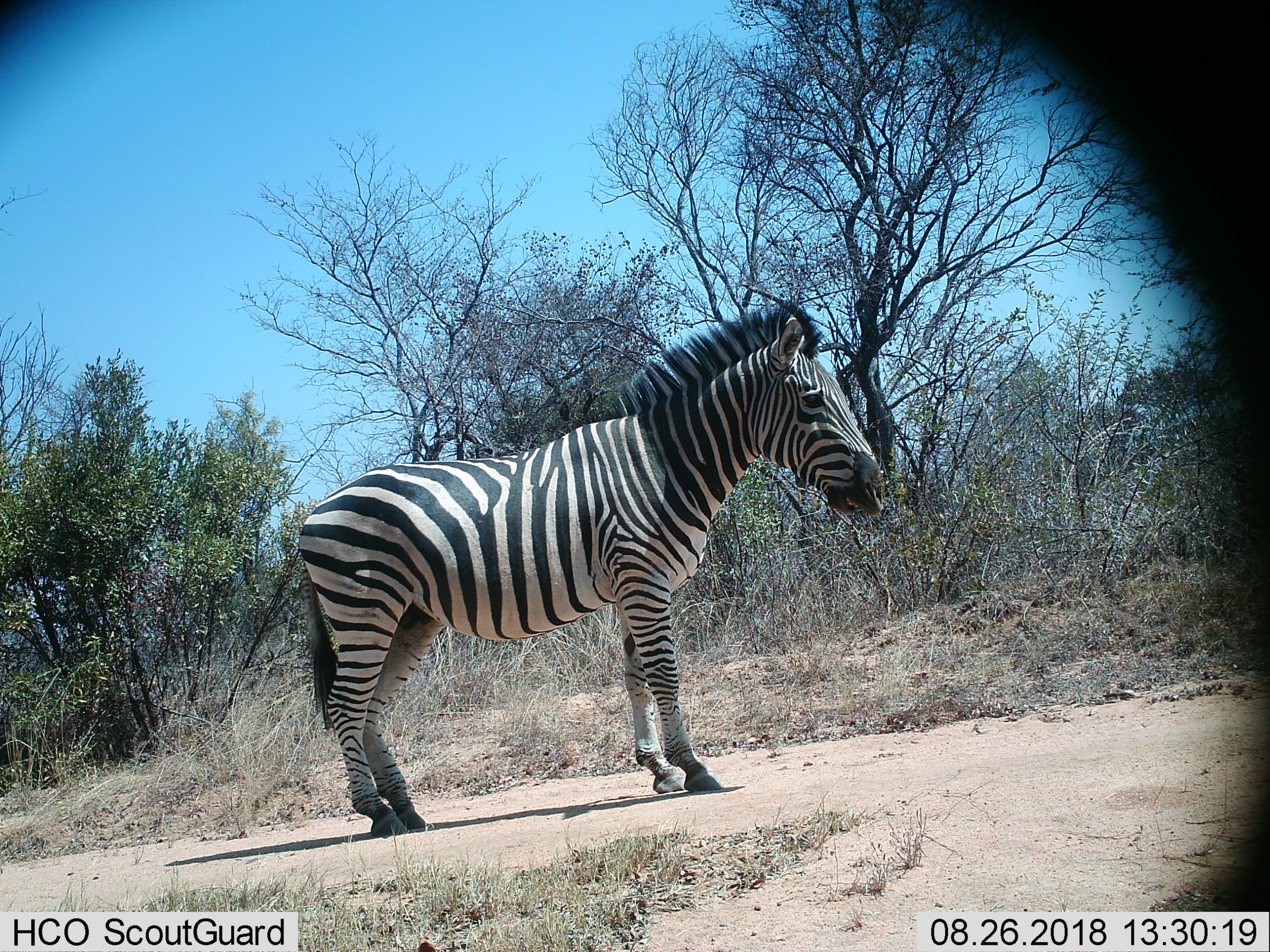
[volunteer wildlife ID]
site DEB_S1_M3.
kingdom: Animalia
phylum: Chordata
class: Mammalia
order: Perissodactyla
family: Equidae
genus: Equus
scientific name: Equus quagga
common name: plains zebra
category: zebraplains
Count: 1.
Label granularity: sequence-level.